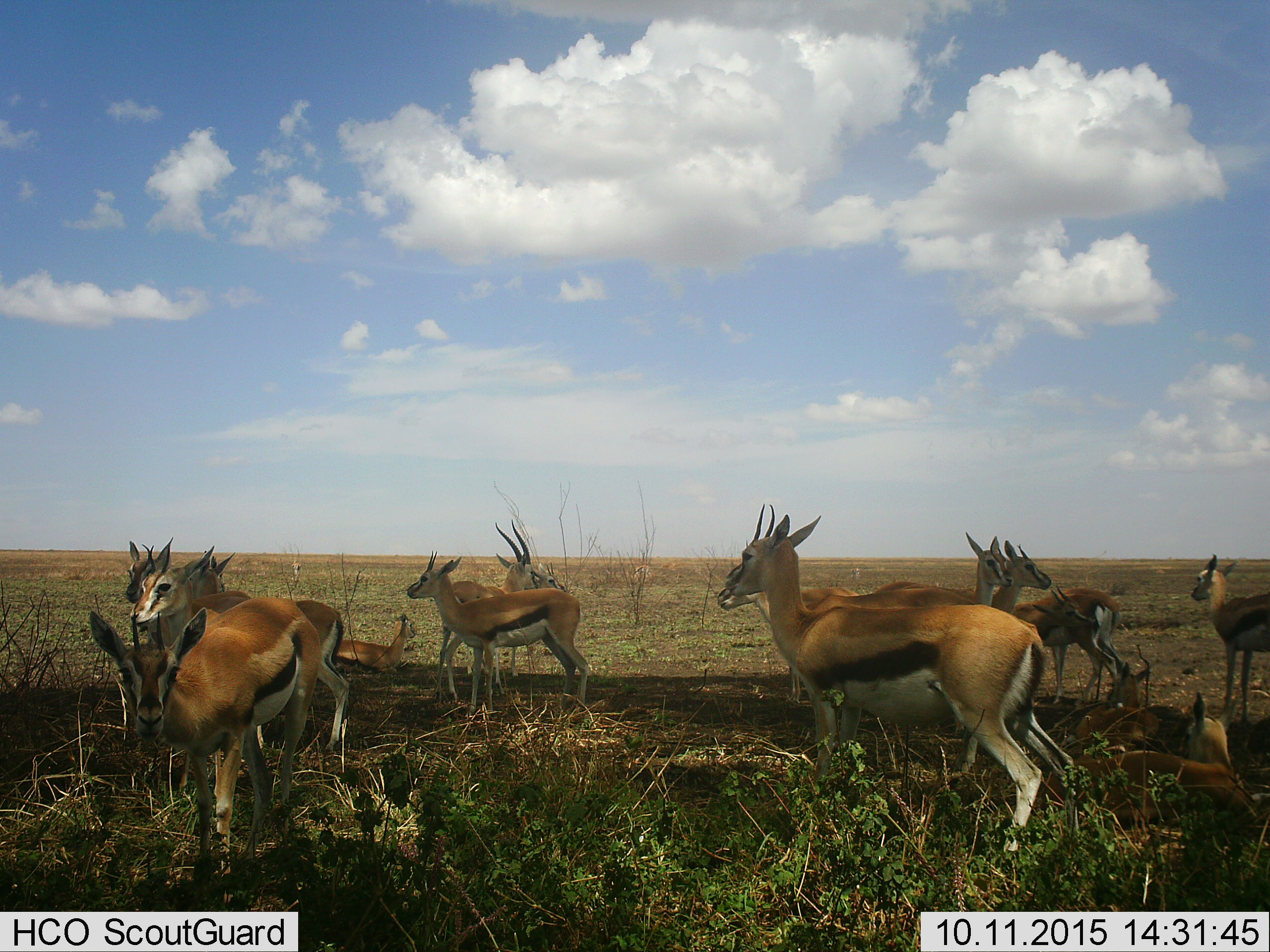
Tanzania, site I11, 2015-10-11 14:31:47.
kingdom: Animalia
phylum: Chordata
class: Mammalia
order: Artiodactyla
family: Bovidae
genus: Eudorcas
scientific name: Eudorcas thomsonii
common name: thomson's gazelle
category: gazellethomsons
Gazellethomsons (thomson's gazelle) (Eudorcas thomsonii), count 11-50. Behavior (volunteer vote fractions): standing 88%, resting 75%, moving 0%, interacting 12%. Young present (vote fraction): 25%. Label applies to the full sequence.